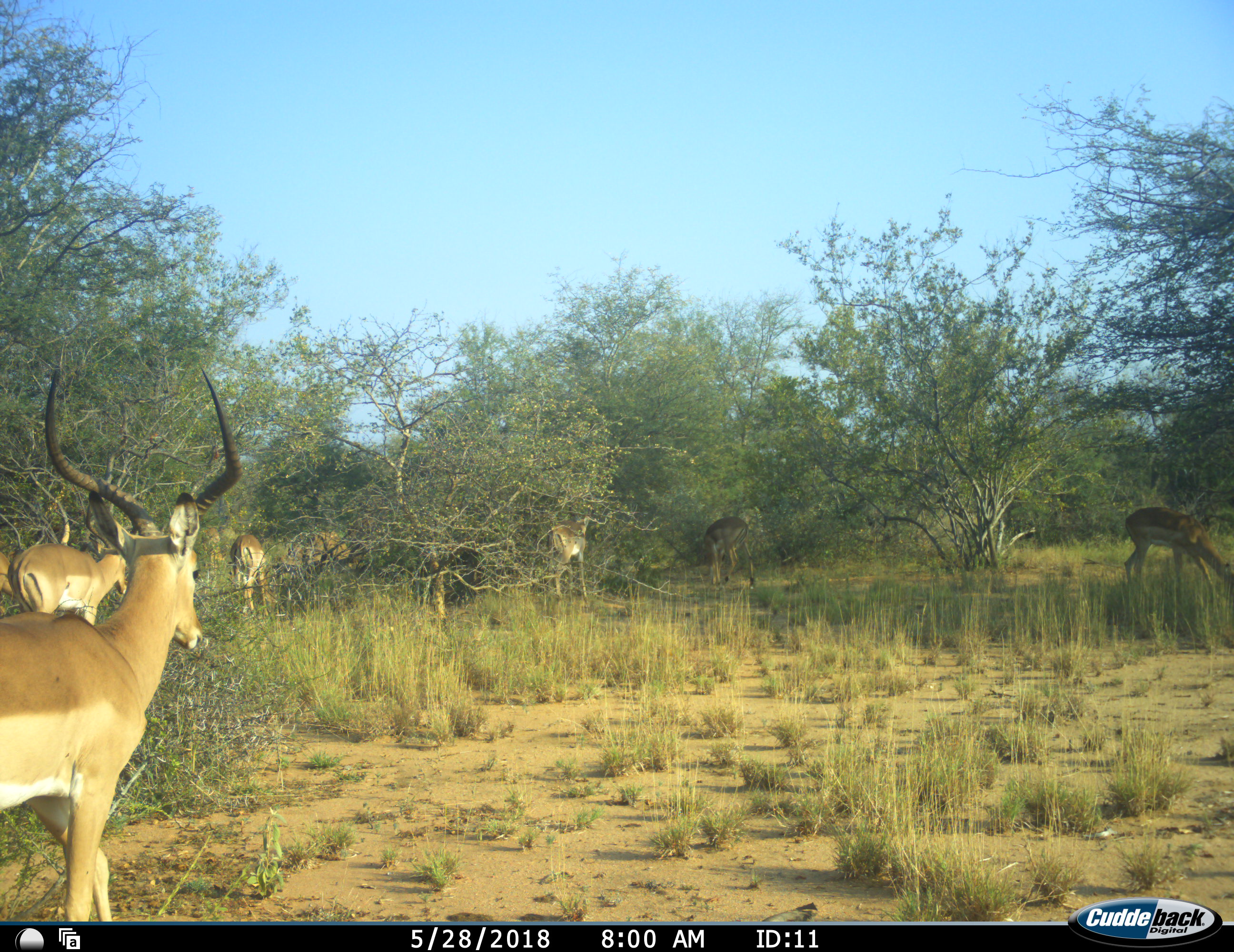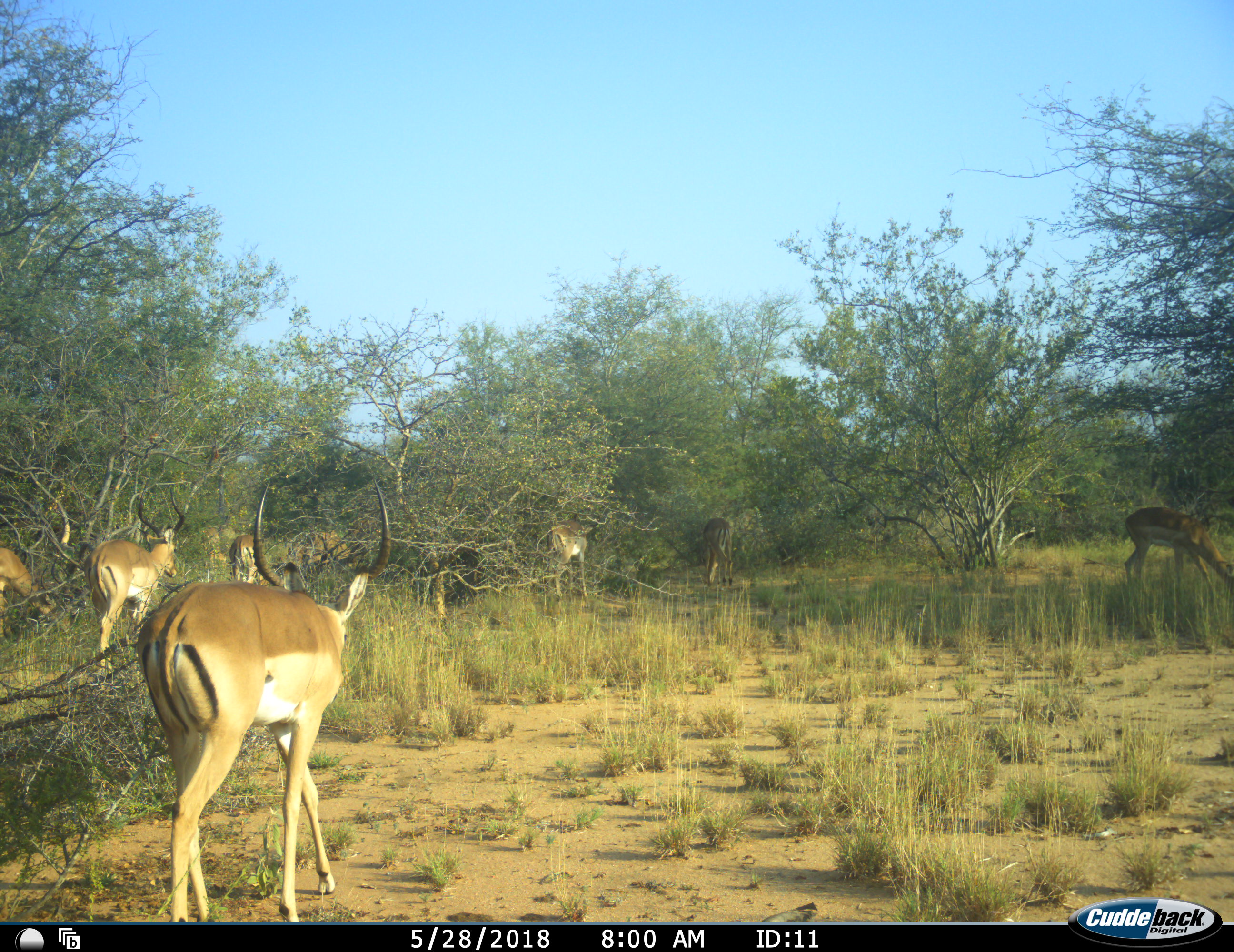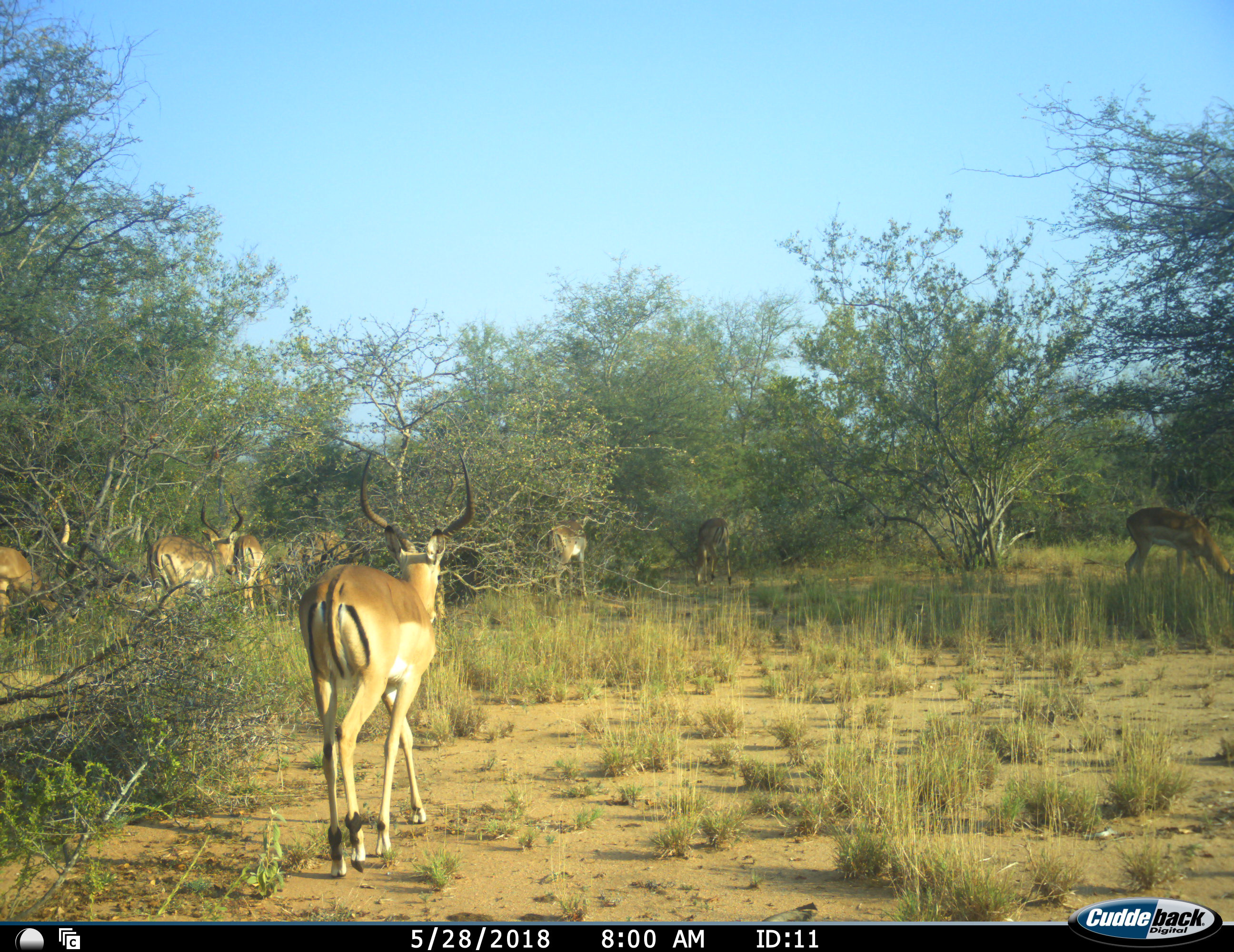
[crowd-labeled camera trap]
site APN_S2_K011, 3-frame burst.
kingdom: Animalia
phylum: Chordata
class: Mammalia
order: Artiodactyla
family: Bovidae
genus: Aepyceros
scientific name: Aepyceros melampus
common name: impala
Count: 7.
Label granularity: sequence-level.